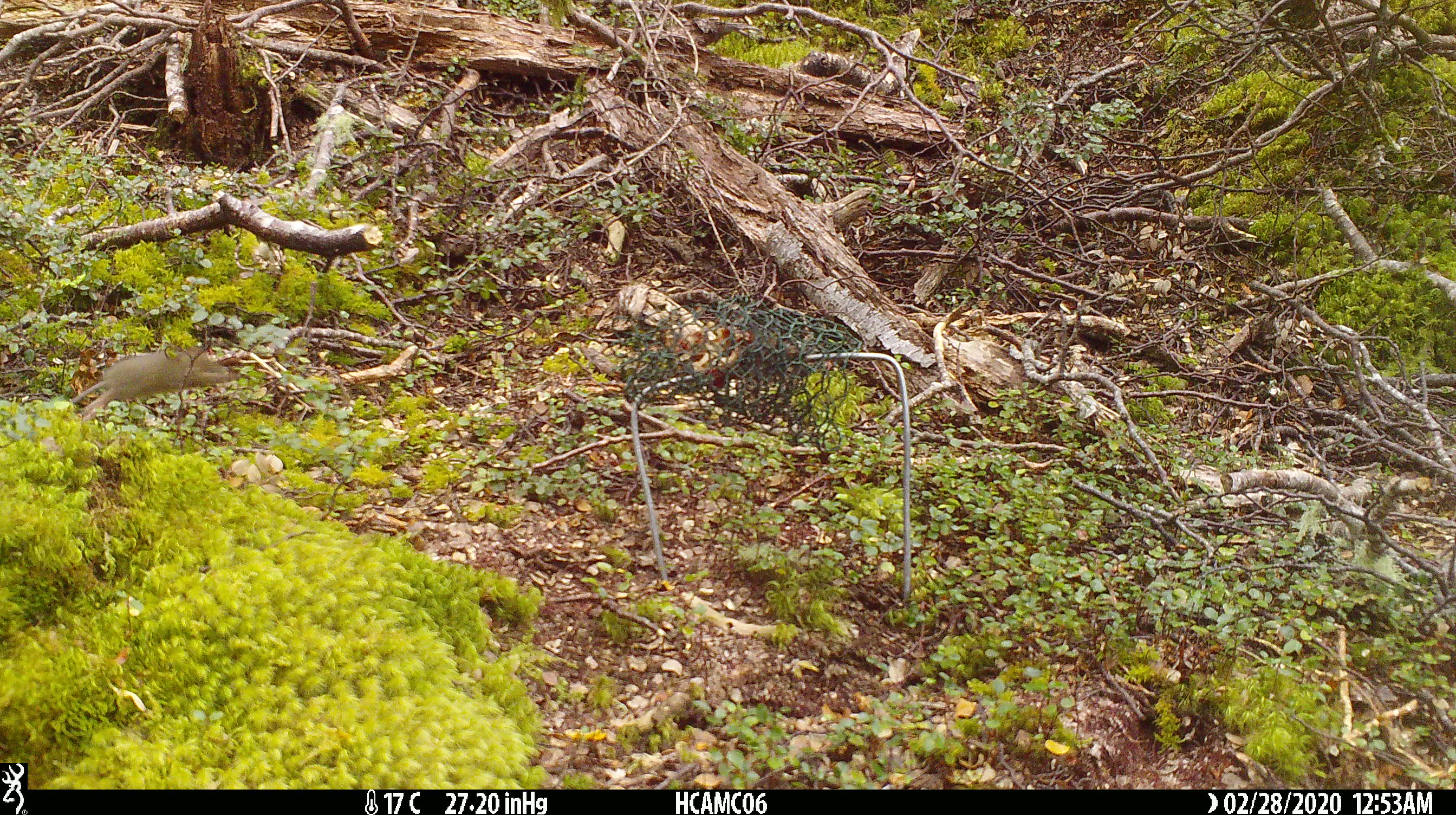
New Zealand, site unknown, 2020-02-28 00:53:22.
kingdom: Animalia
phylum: Chordata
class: Mammalia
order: Rodentia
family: Muridae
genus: Mus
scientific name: Mus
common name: mouse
Mouse (Mus).